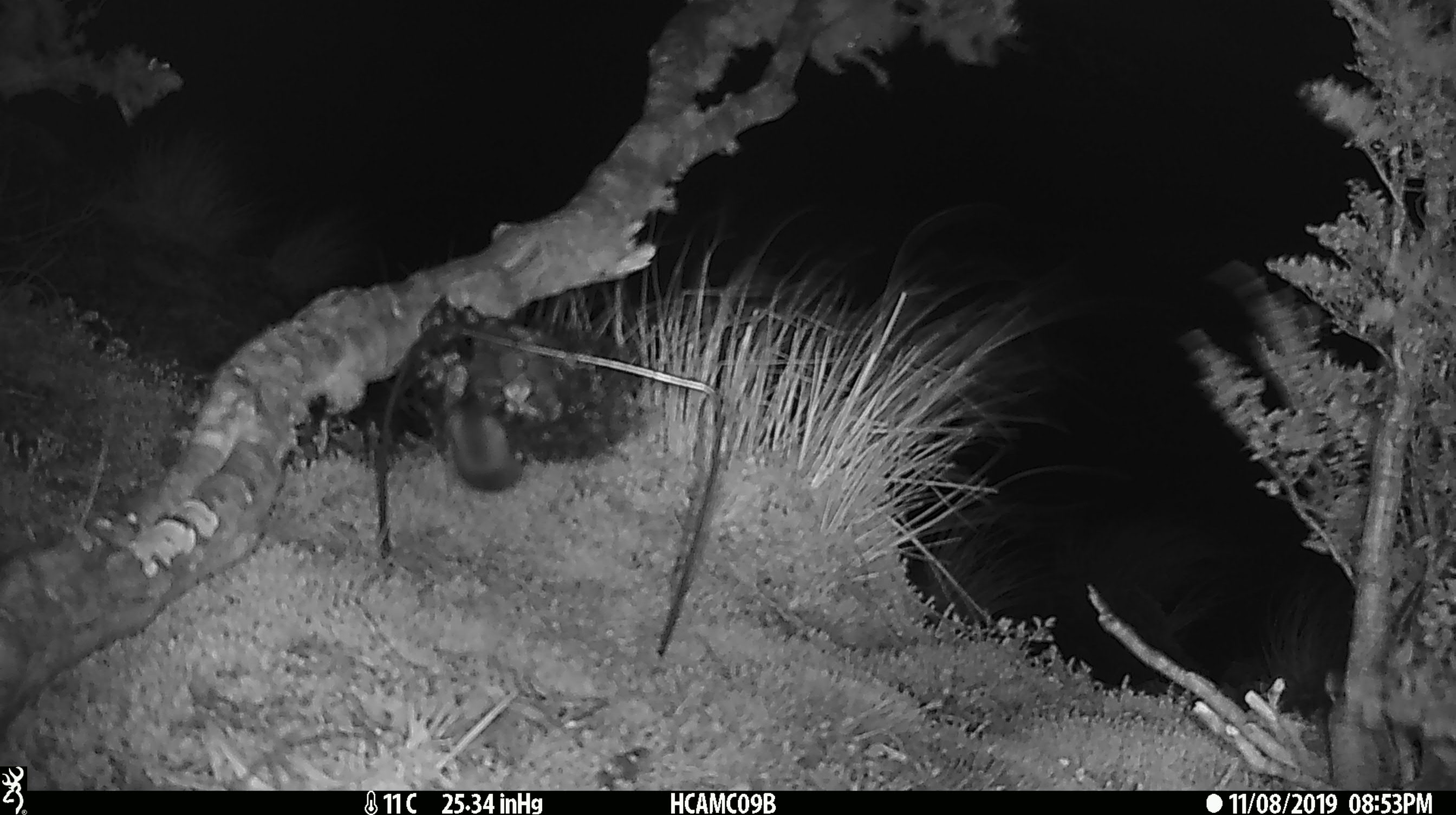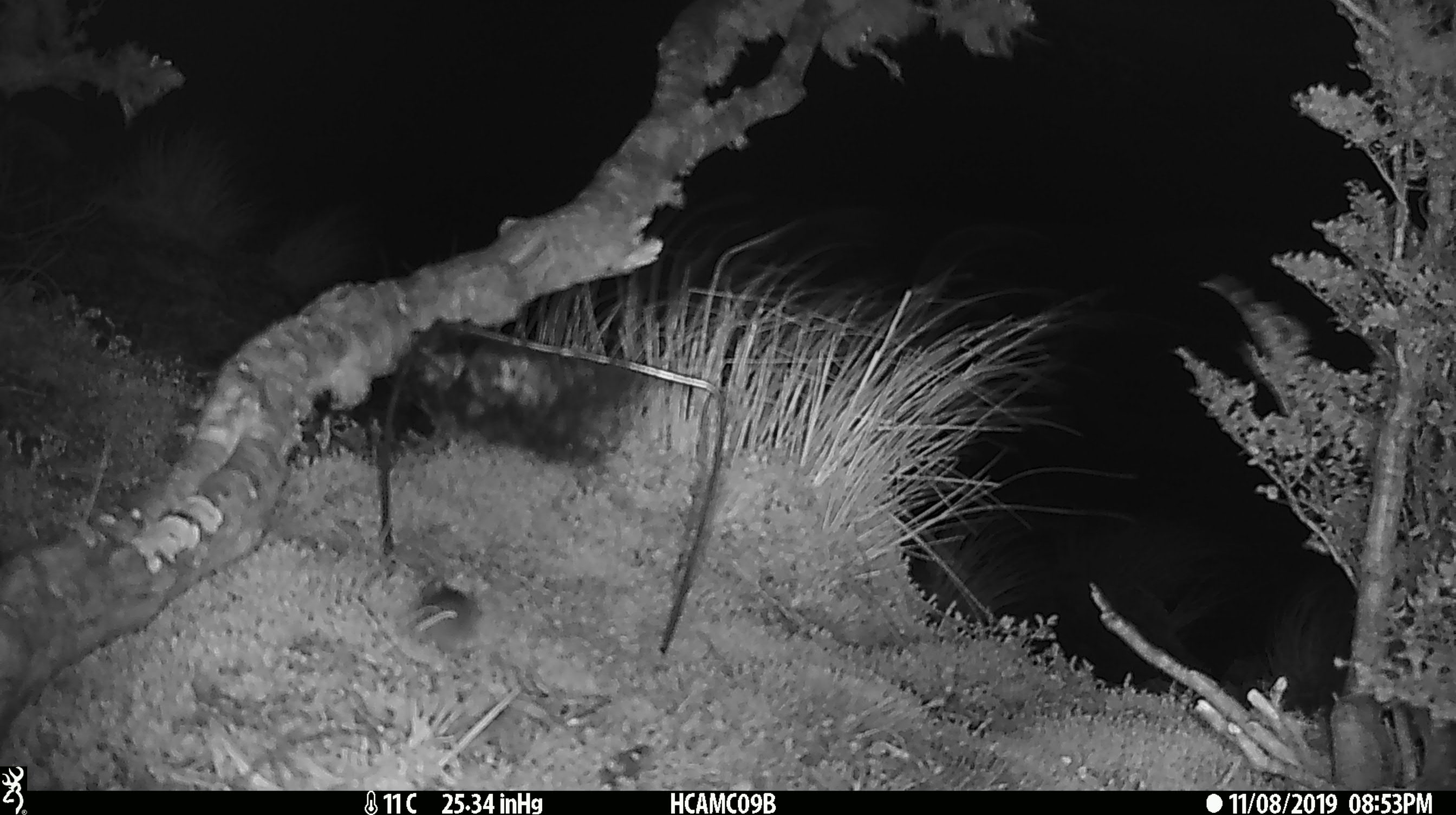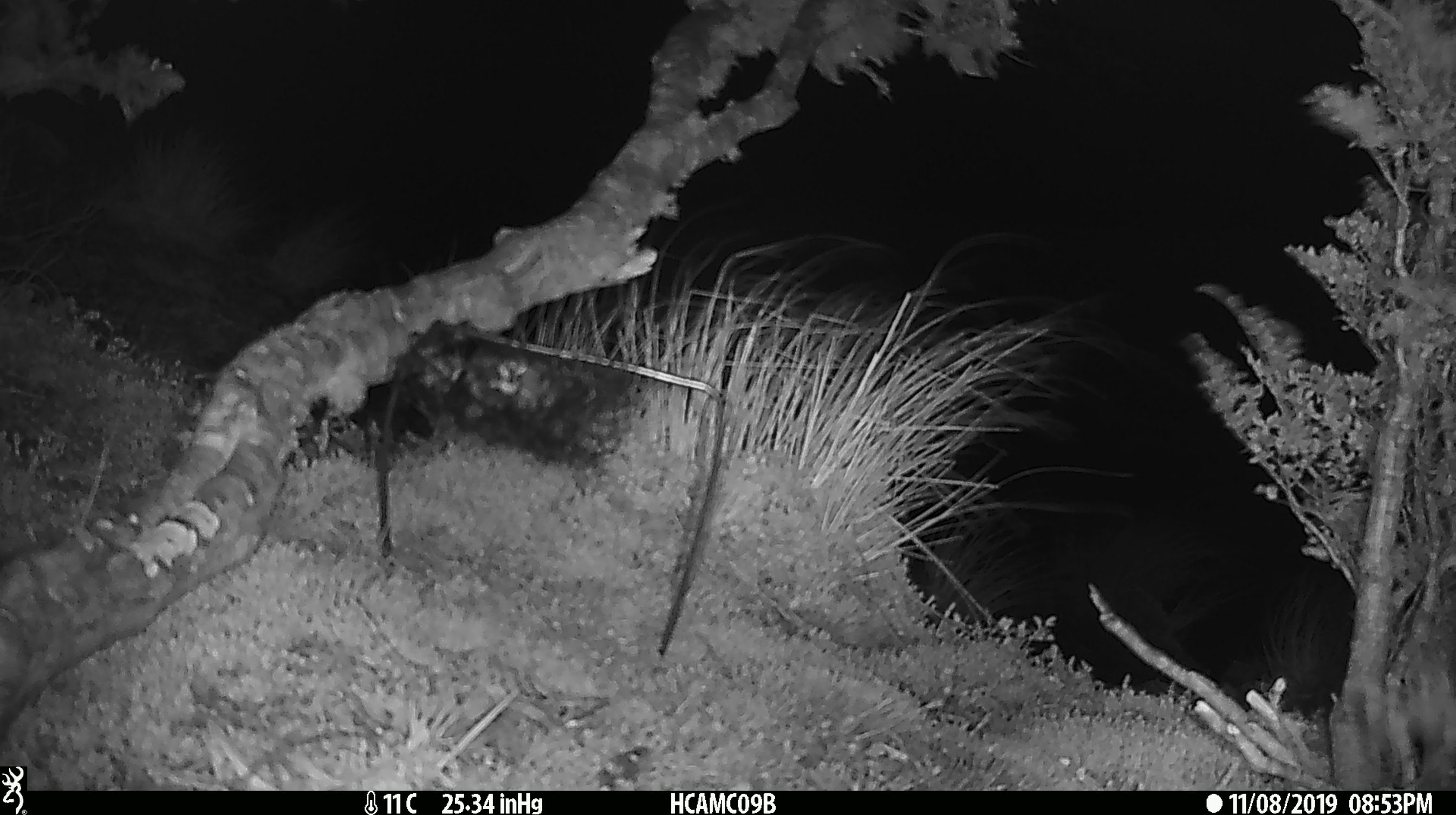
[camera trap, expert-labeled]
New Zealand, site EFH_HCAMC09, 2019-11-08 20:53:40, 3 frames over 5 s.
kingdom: Animalia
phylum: Chordata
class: Mammalia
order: Rodentia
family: Muridae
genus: Mus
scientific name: Mus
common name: mouse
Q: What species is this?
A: Mouse (Mus).